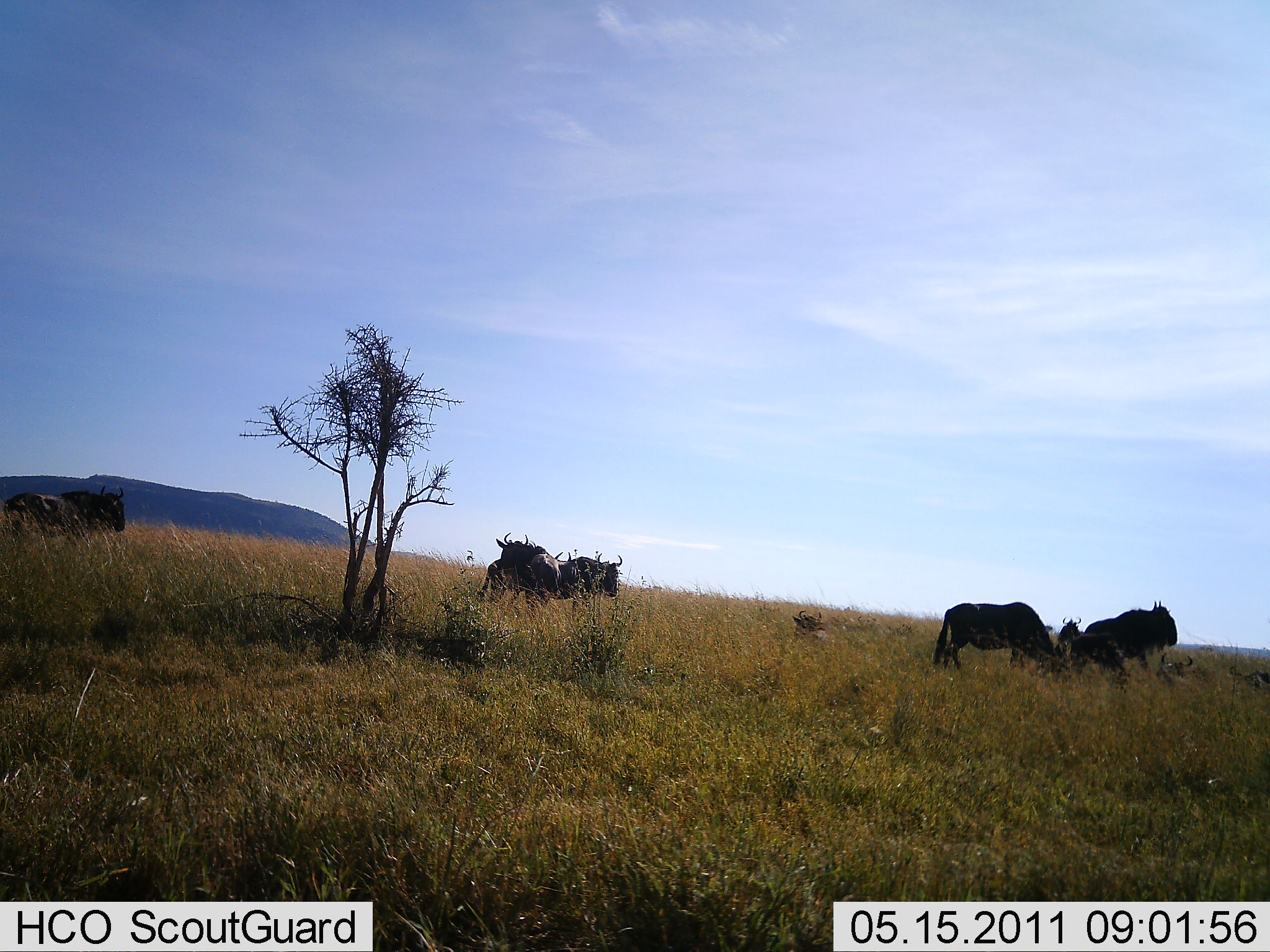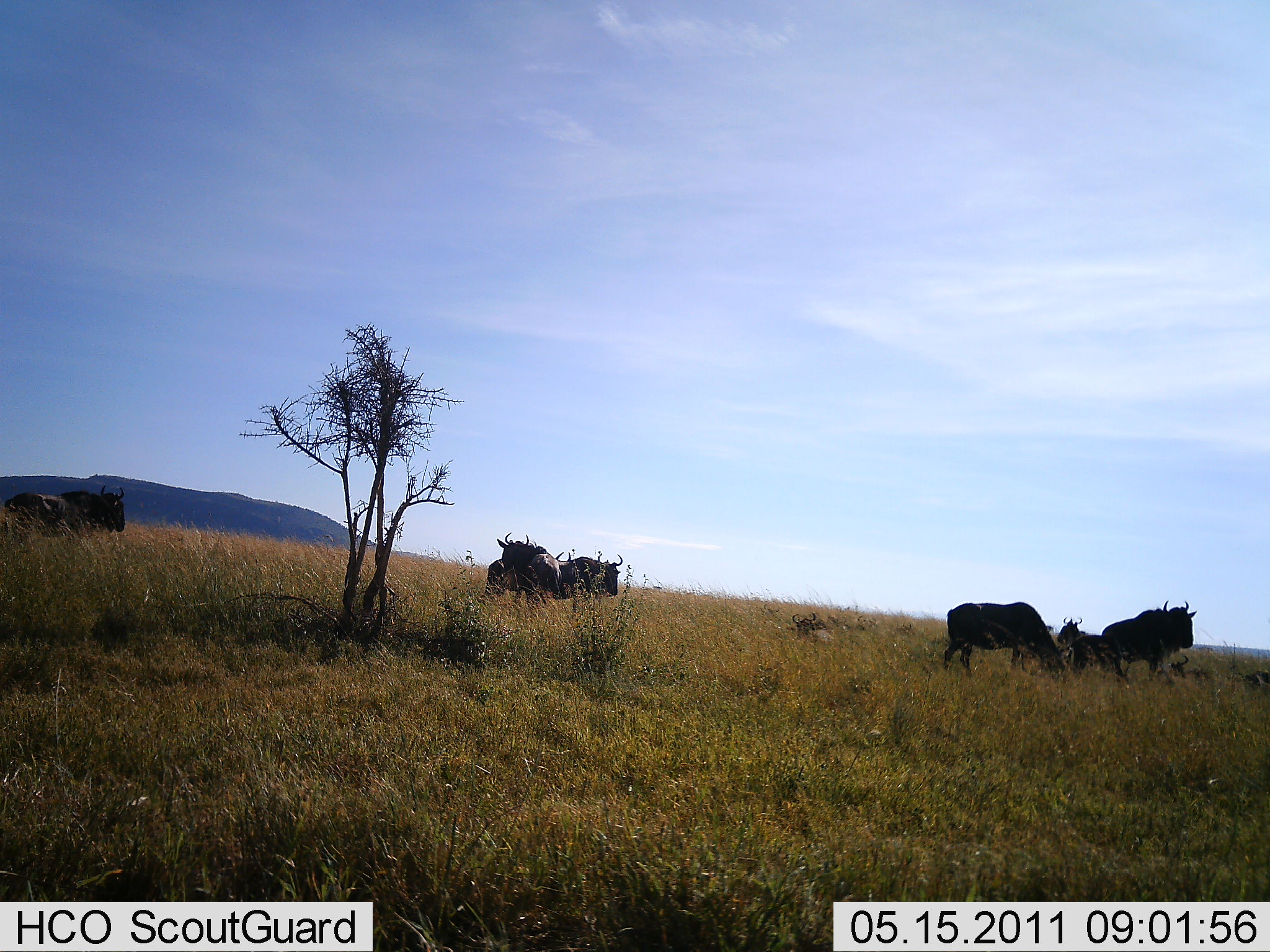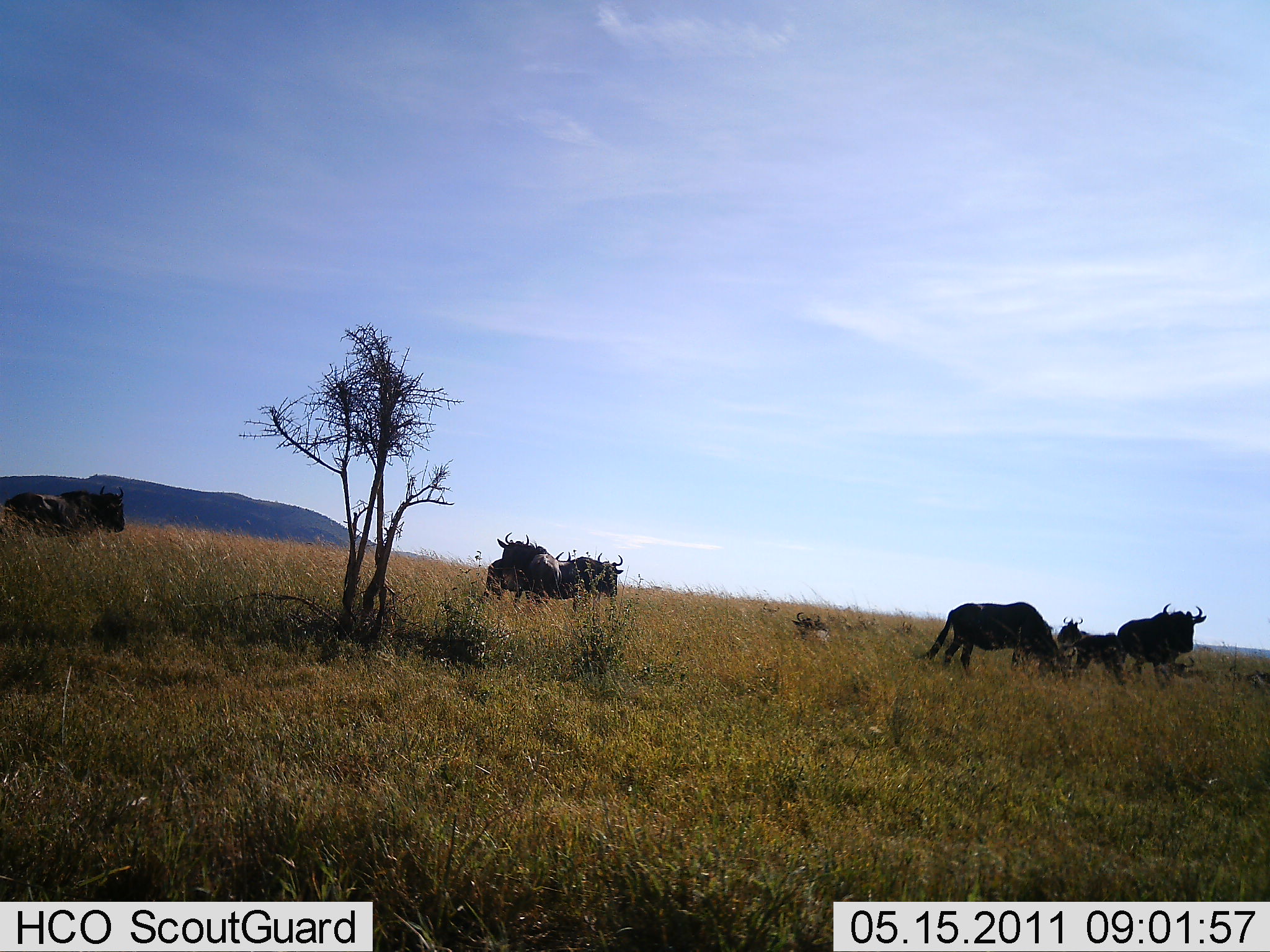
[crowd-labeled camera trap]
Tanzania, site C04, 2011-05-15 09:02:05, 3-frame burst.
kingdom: Animalia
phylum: Chordata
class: Mammalia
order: Artiodactyla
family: Bovidae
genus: Connochaetes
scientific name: Connochaetes taurinus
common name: blue wildebeest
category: wildebeest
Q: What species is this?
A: Wildebeest (blue wildebeest) (Connochaetes taurinus).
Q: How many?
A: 8.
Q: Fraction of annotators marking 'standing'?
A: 91%.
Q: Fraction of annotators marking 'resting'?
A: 36%.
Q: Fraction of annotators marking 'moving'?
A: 27%.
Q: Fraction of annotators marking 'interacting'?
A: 9%.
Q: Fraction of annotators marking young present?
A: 18%.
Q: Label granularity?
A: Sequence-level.